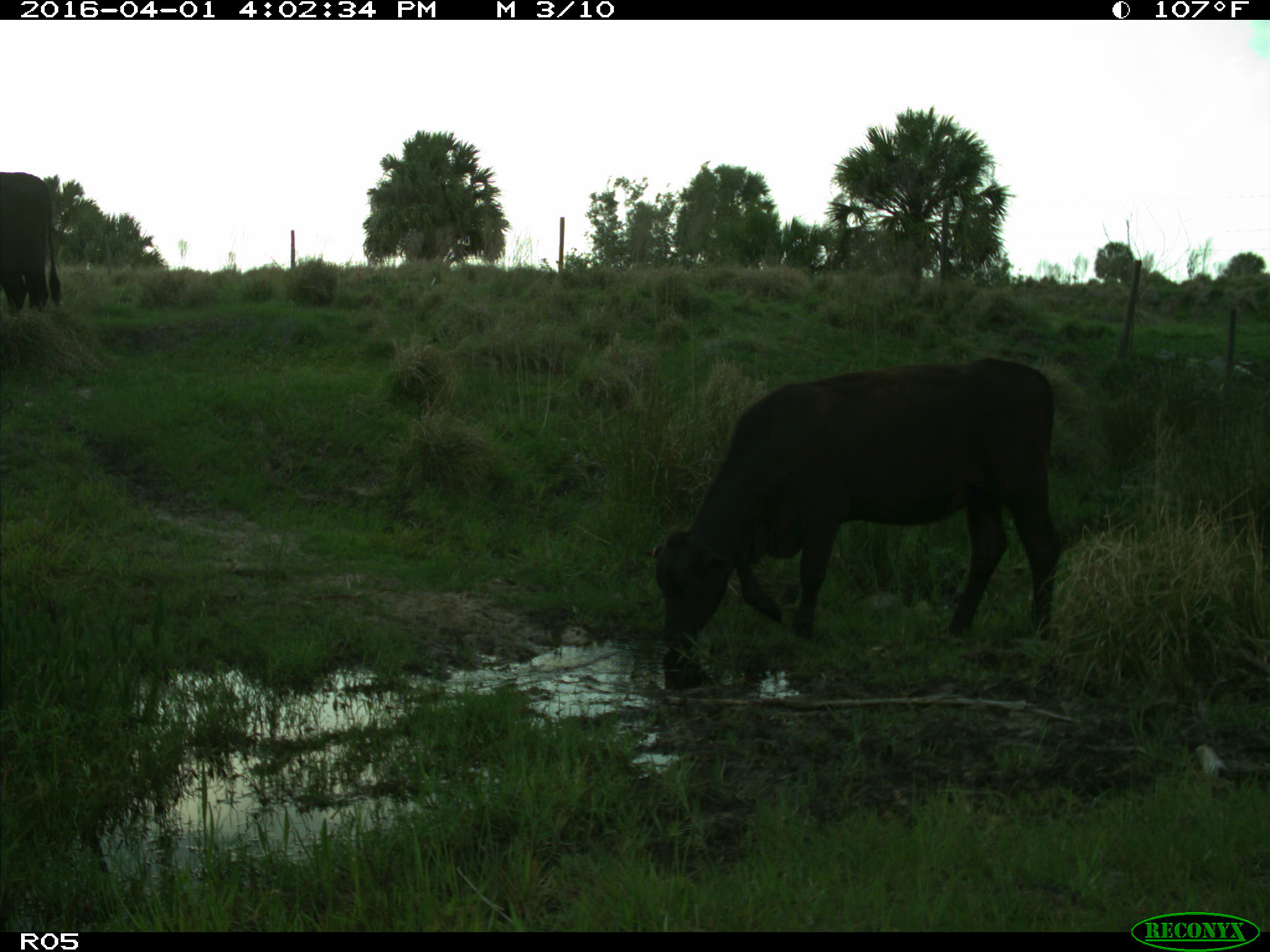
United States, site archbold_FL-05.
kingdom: Animalia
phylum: Chordata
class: Mammalia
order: Artiodactyla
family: Bovidae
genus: Bos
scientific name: Bos taurus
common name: domestic cow